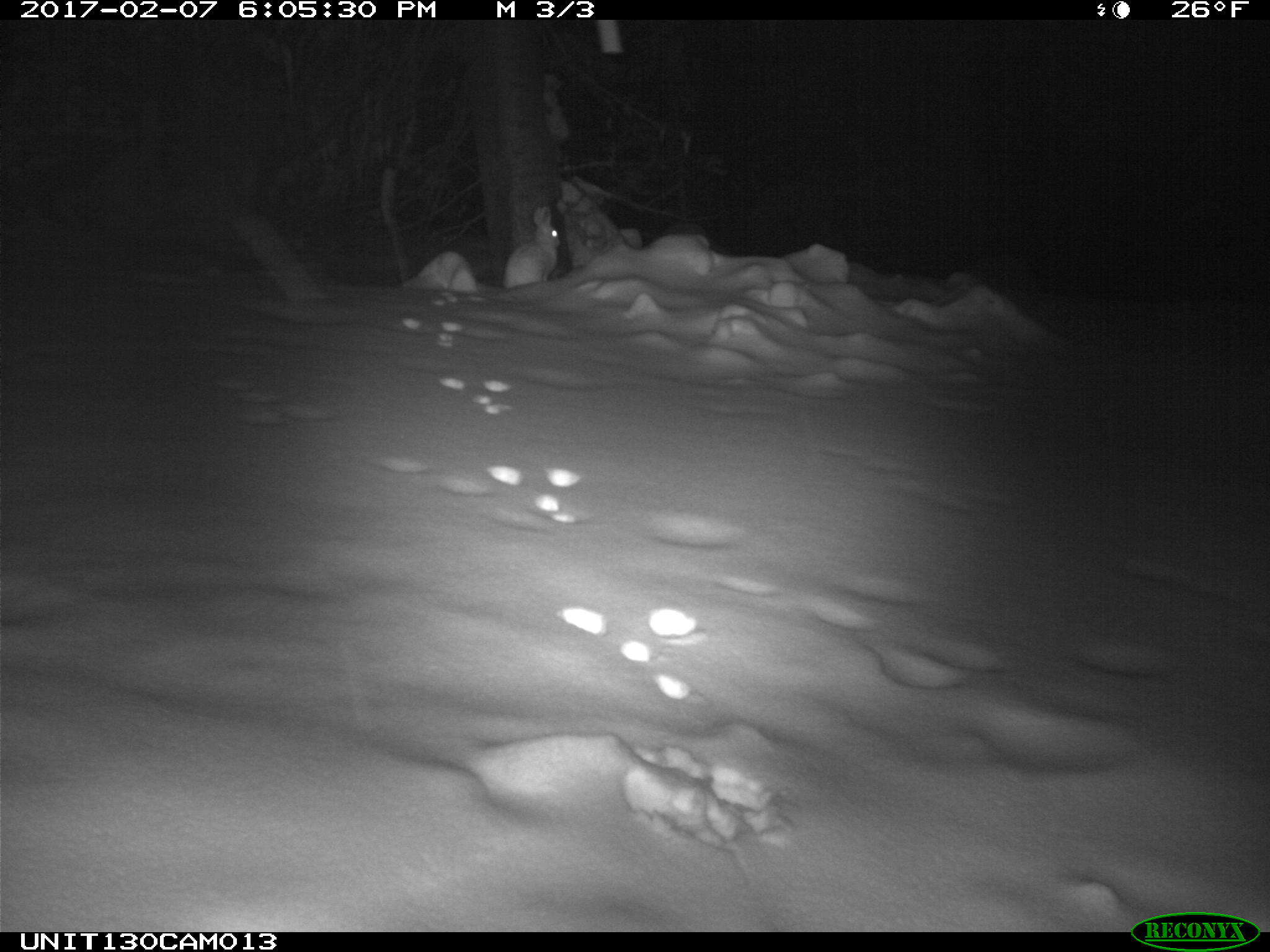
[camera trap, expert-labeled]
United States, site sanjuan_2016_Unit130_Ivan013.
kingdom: Animalia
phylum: Chordata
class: Mammalia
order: Lagomorpha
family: Leporidae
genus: Lepus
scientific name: Lepus americanus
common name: snowshoe hare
Lepus americanus (snowshoe hare).